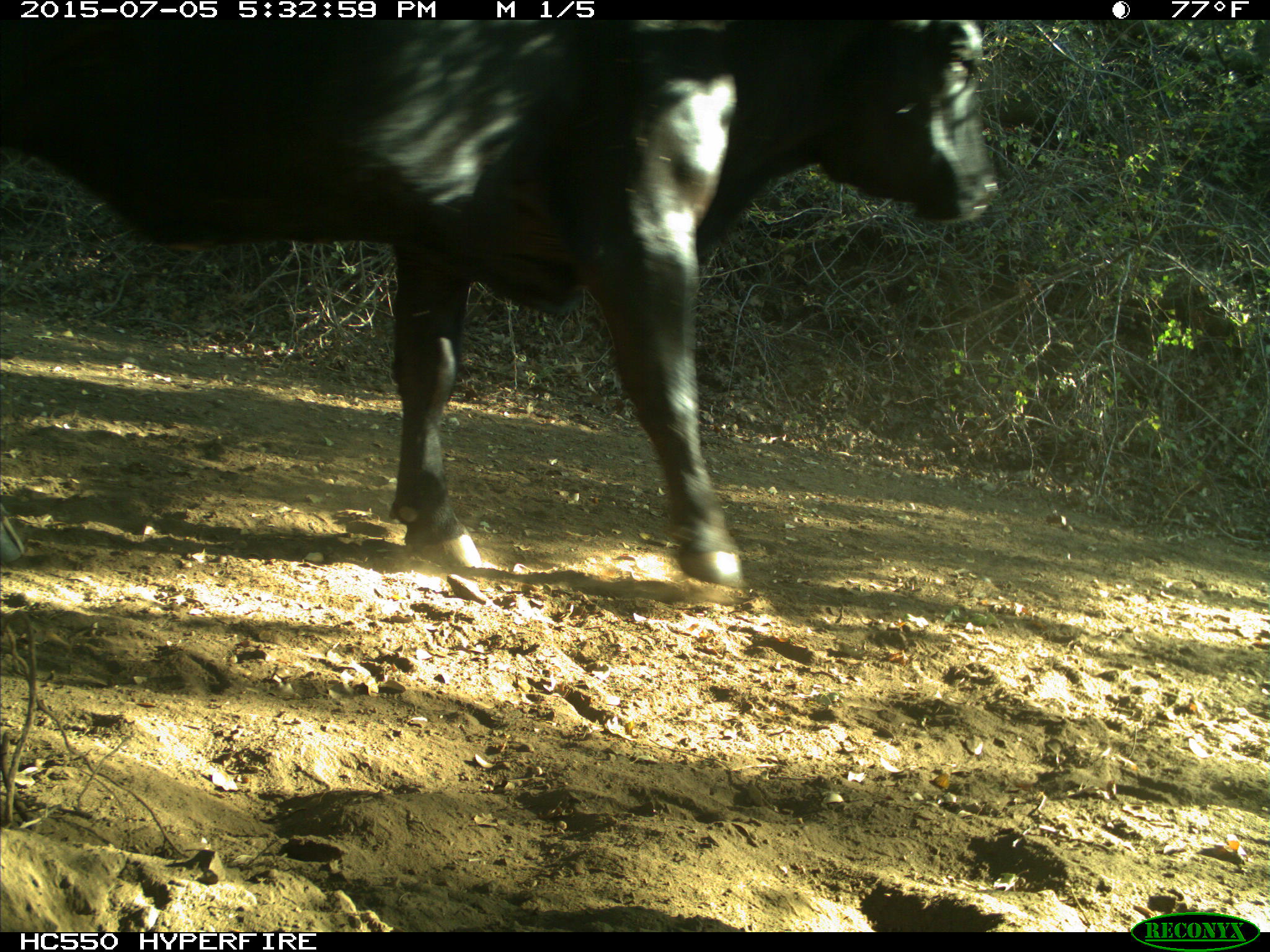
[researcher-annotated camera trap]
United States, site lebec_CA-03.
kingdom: Animalia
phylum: Chordata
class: Mammalia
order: Artiodactyla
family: Bovidae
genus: Bos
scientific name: Bos taurus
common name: domestic cow